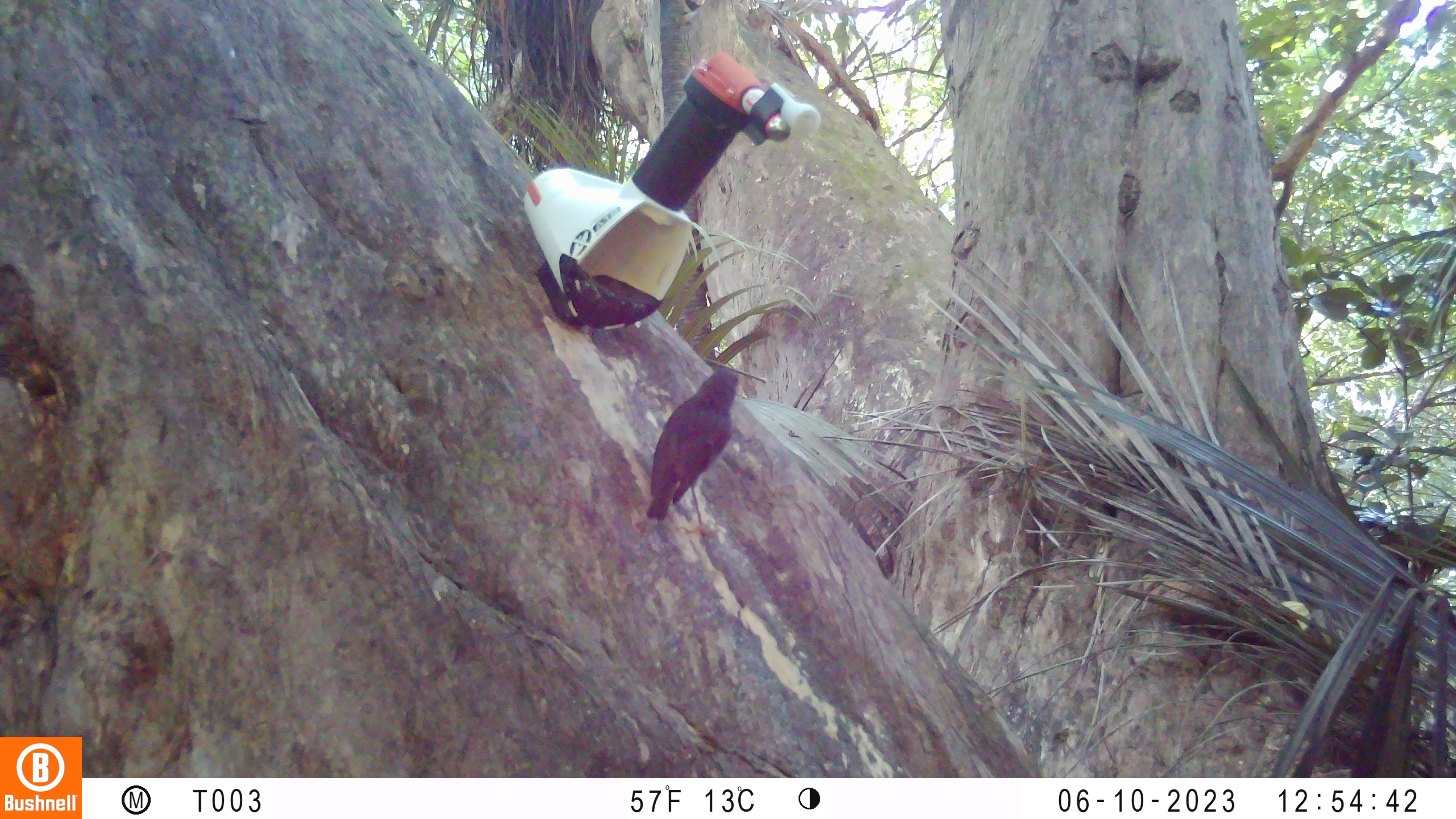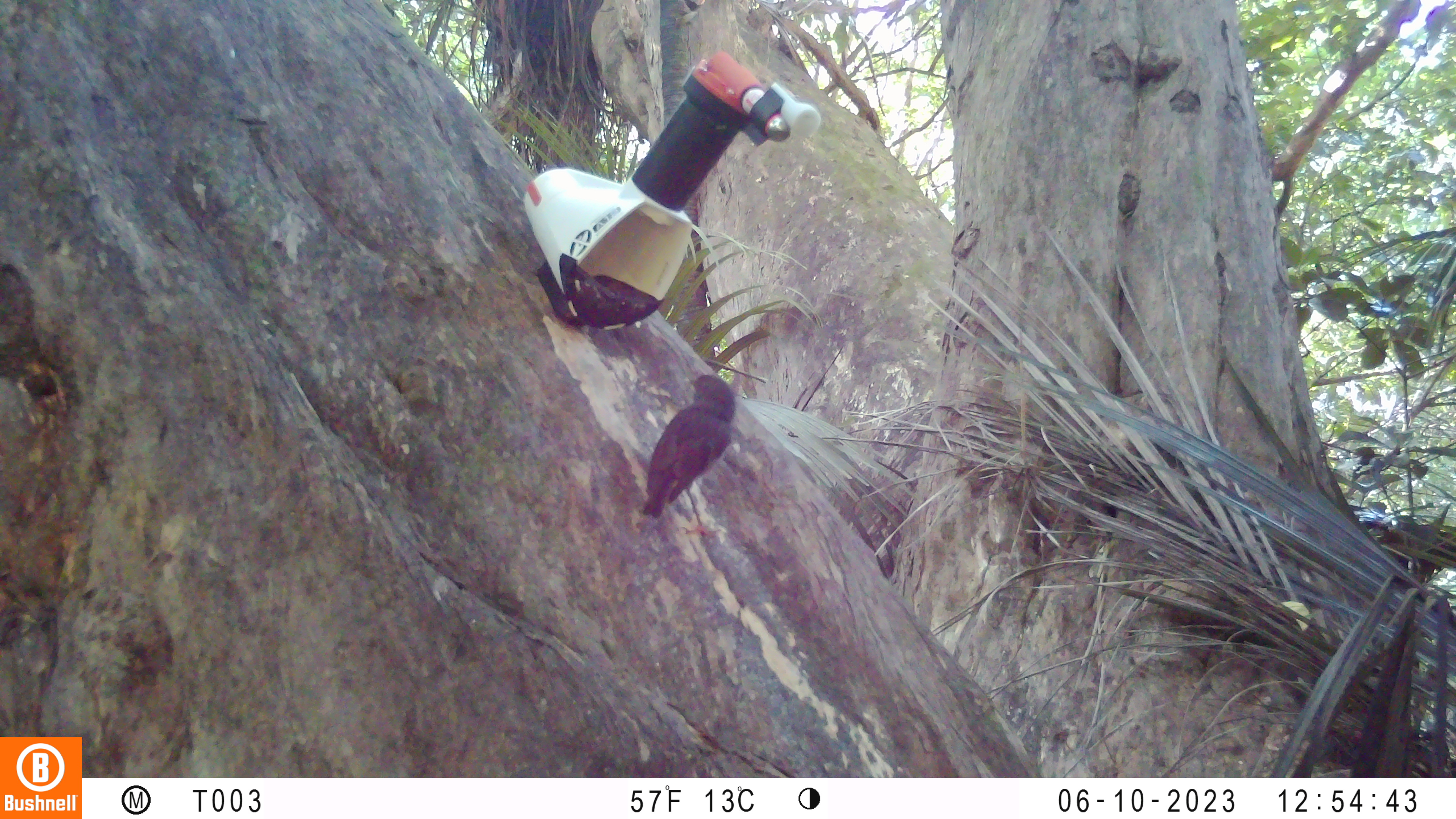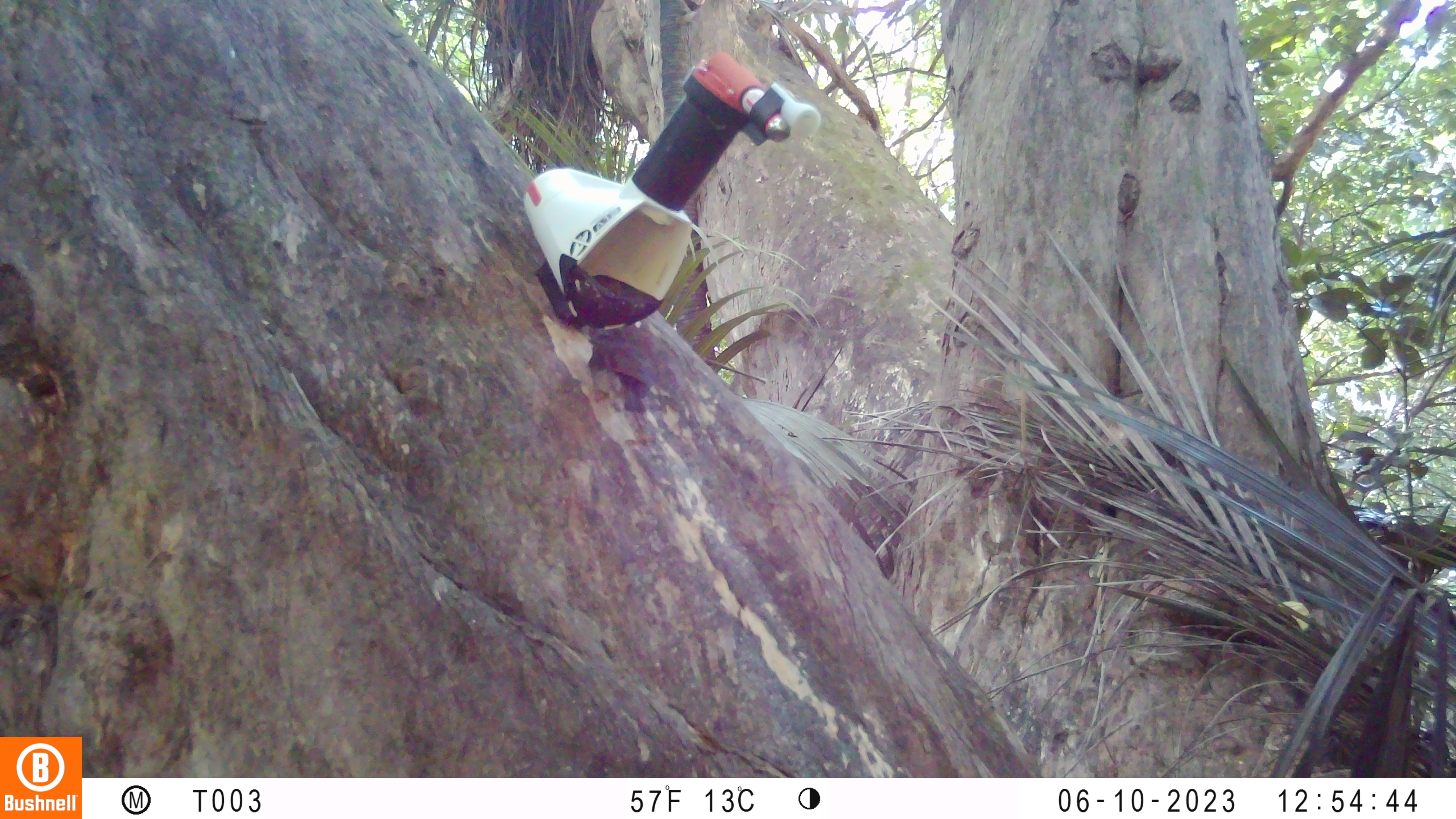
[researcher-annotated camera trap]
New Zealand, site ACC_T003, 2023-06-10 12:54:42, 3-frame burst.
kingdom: Animalia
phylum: Chordata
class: Aves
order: Passeriformes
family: Petroicidae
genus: Petroica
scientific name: Petroica australis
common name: new zealand robin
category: robin